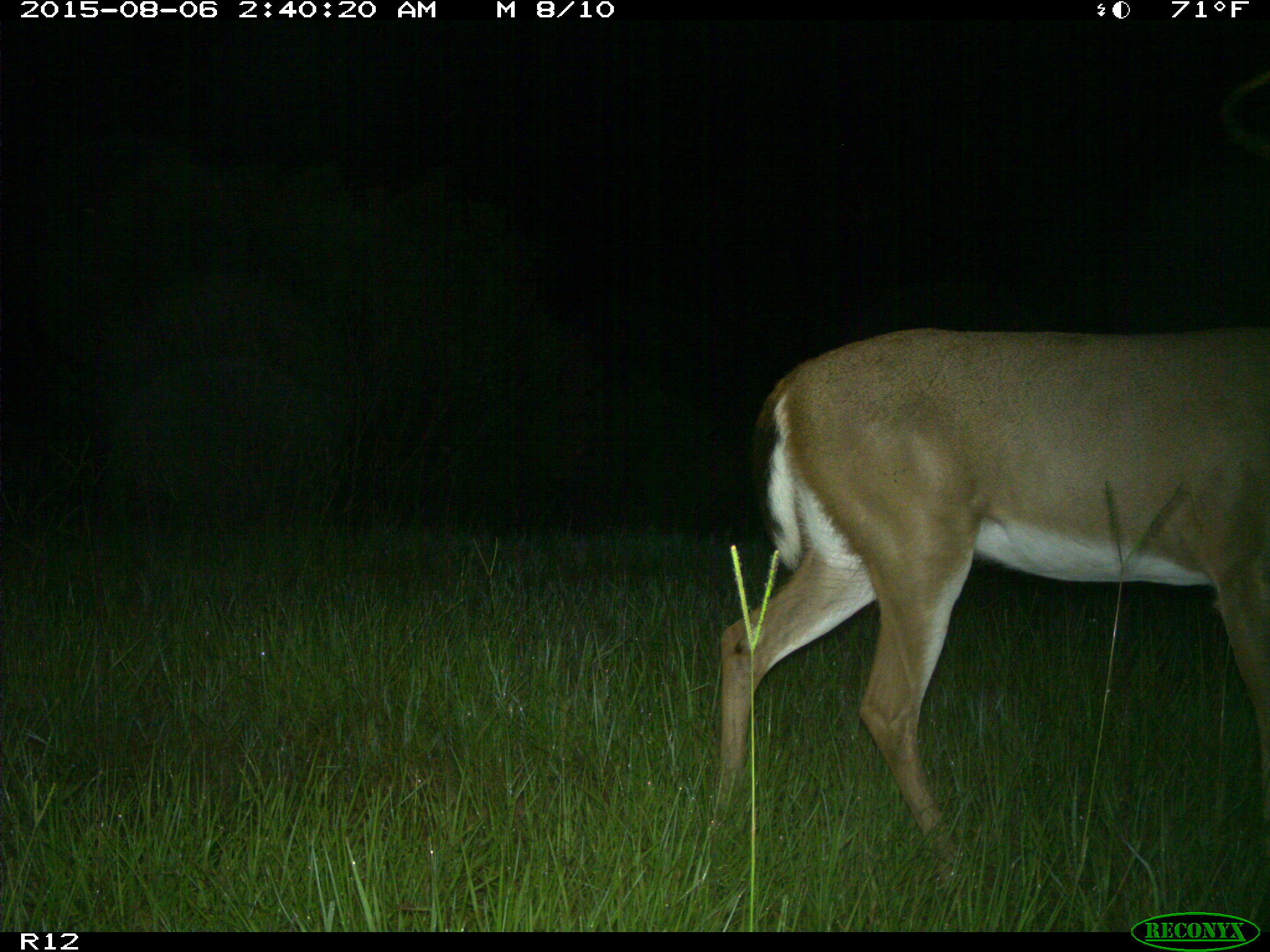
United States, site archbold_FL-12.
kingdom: Animalia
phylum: Chordata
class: Mammalia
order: Artiodactyla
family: Cervidae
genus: Odocoileus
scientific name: Odocoileus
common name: deer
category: unidentified deer